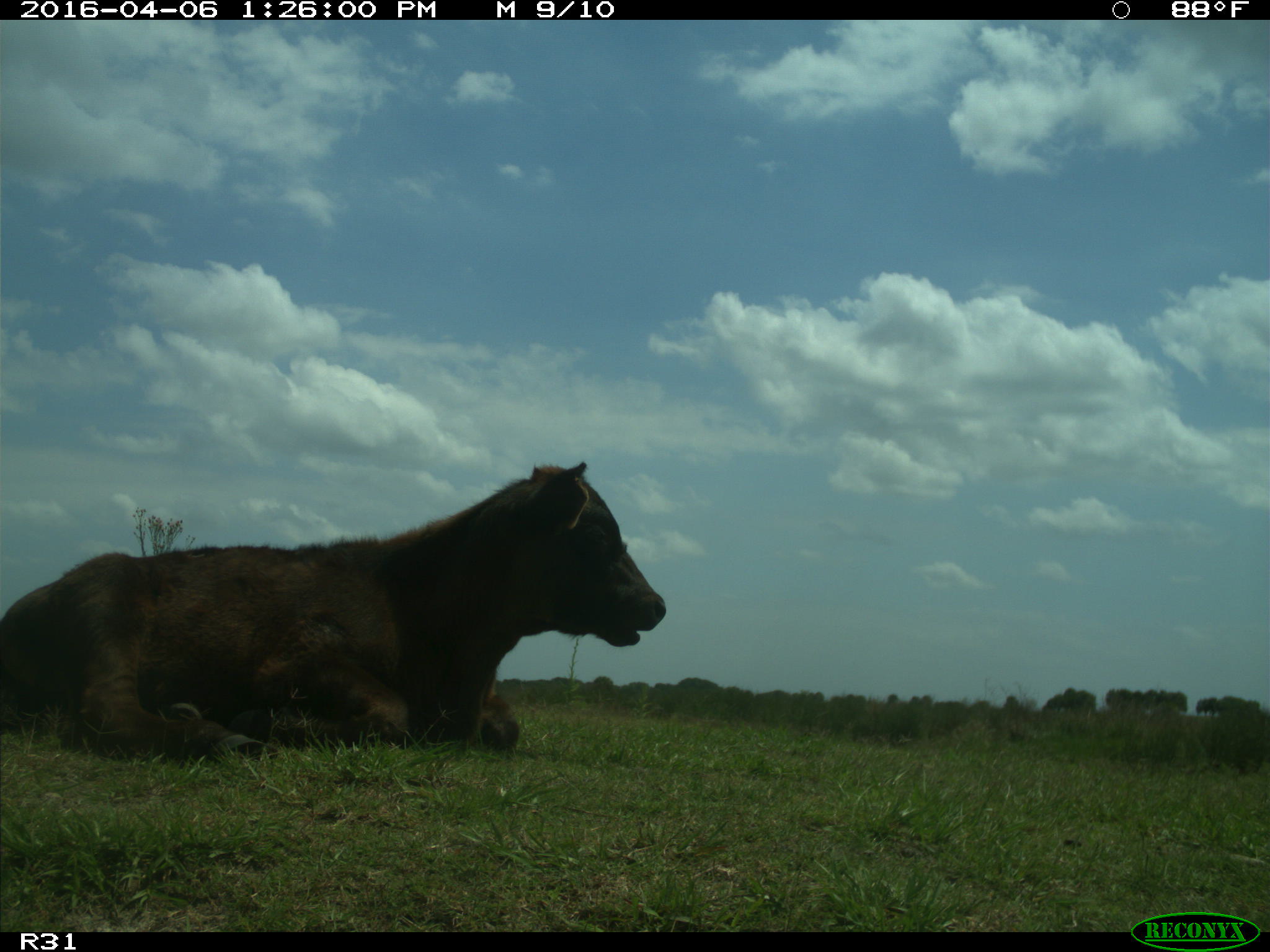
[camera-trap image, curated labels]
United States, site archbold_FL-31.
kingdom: Animalia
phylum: Chordata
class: Mammalia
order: Artiodactyla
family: Bovidae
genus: Bos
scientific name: Bos taurus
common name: domestic cow